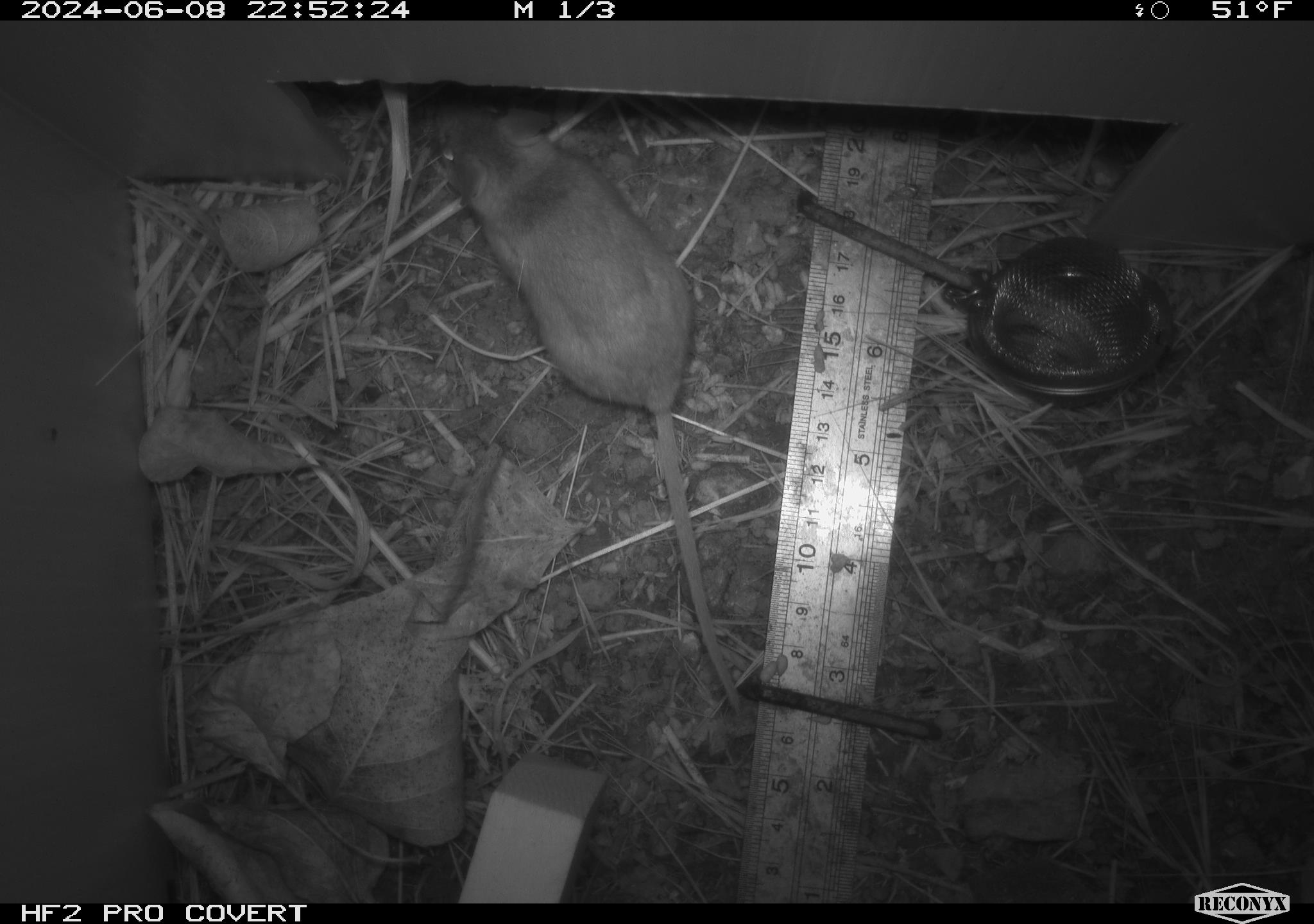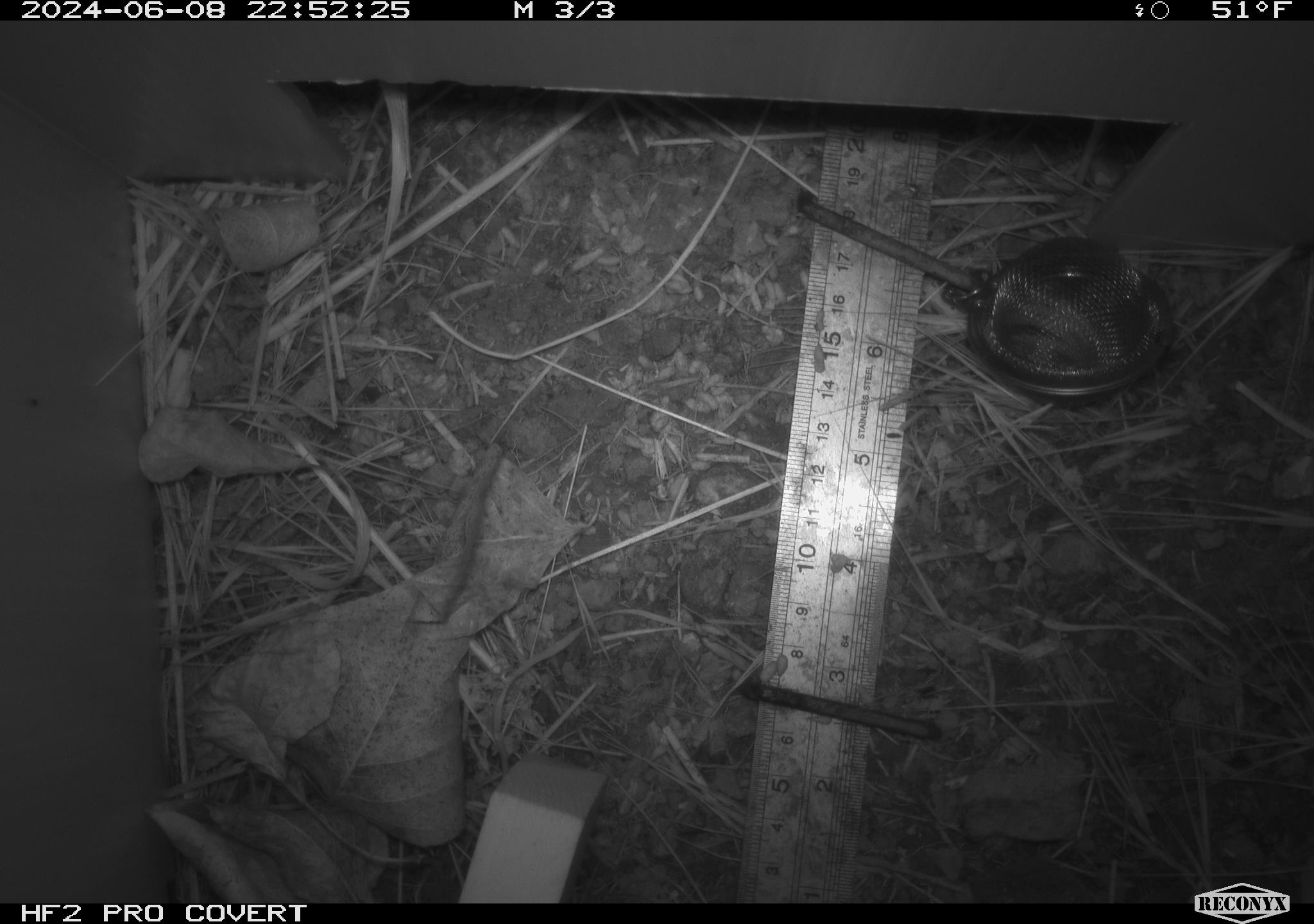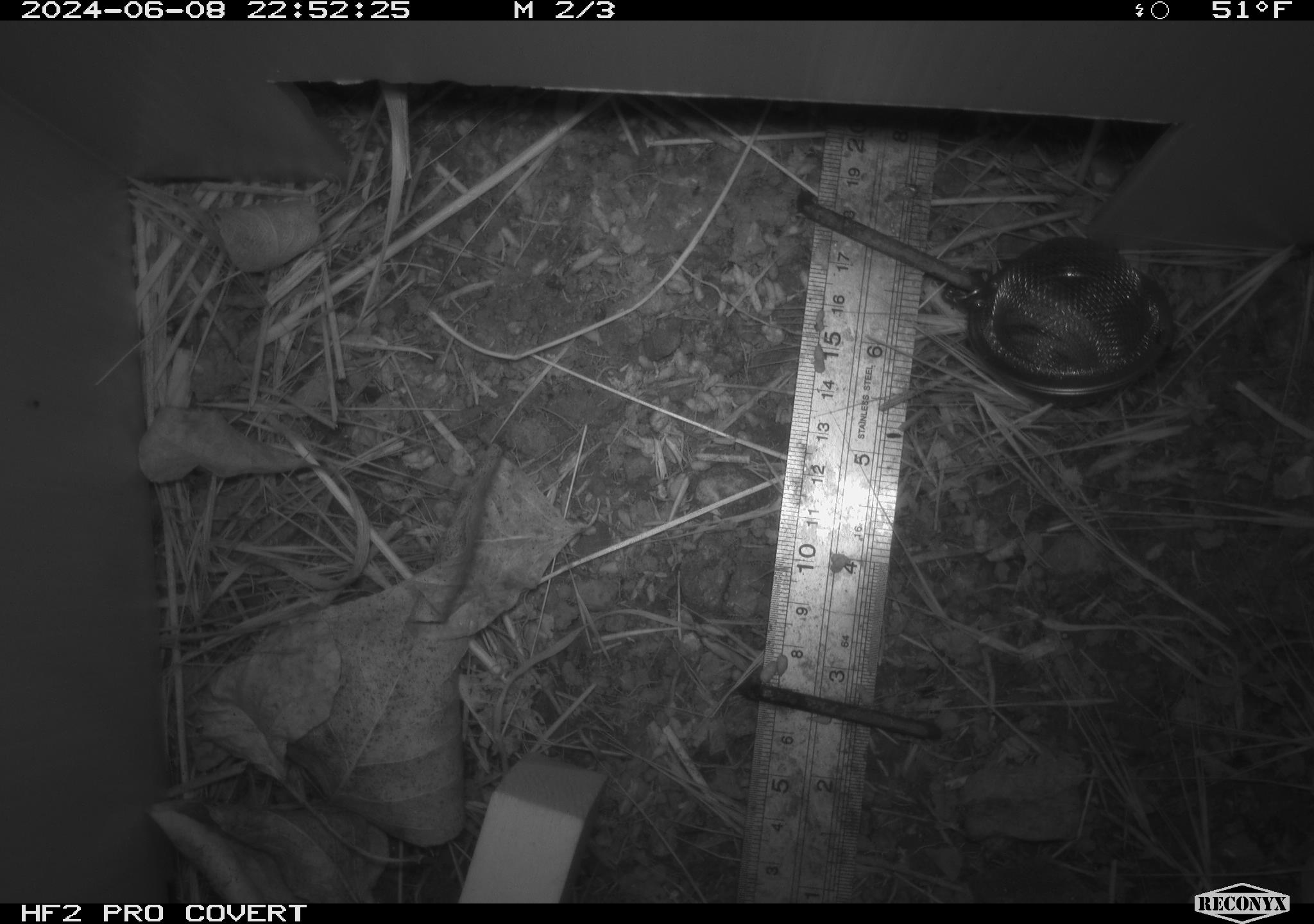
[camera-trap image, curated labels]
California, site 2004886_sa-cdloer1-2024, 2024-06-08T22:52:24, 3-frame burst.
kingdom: Animalia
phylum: Chordata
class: Mammalia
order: Rodentia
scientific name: Rodentia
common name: mouse species